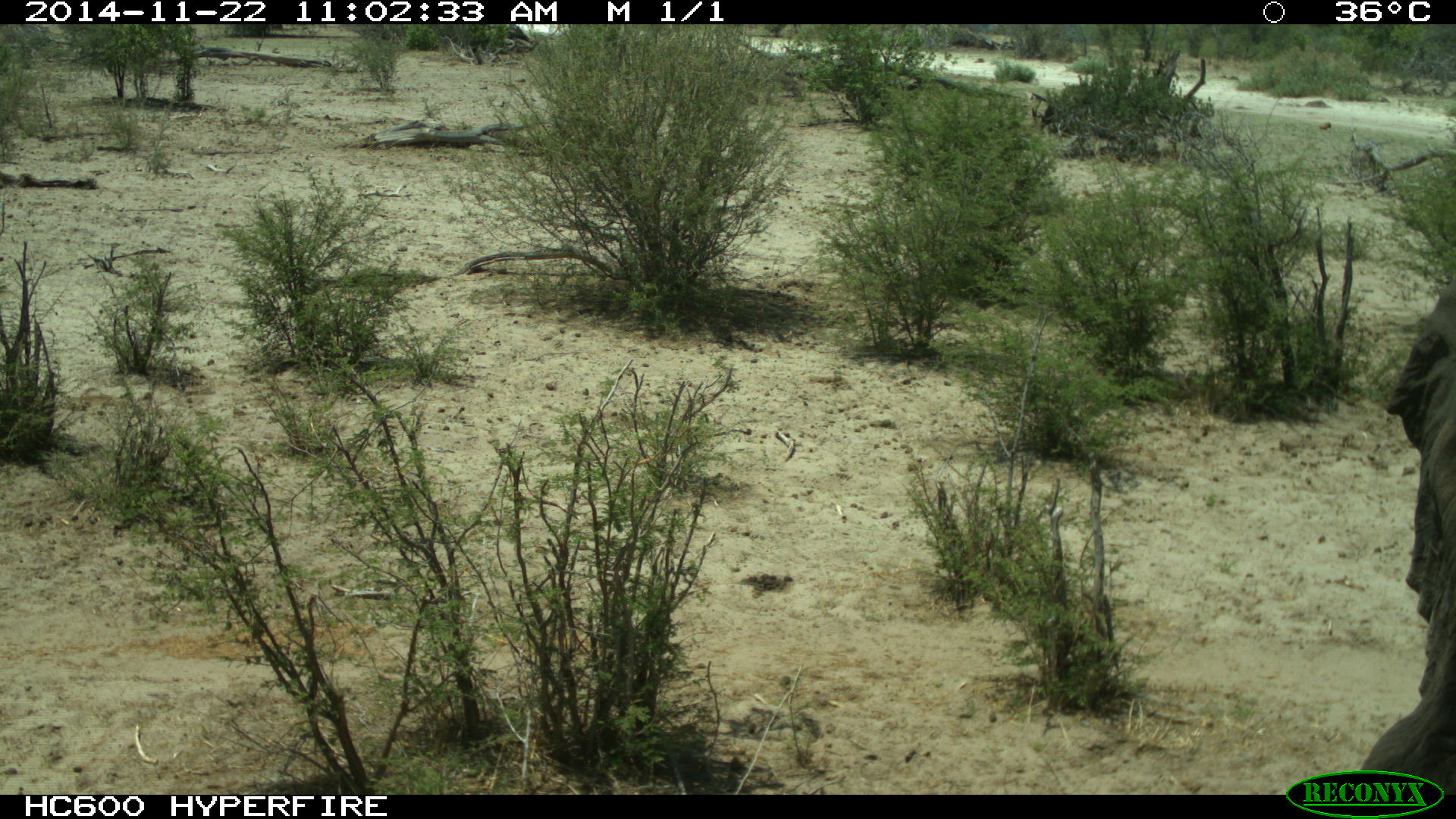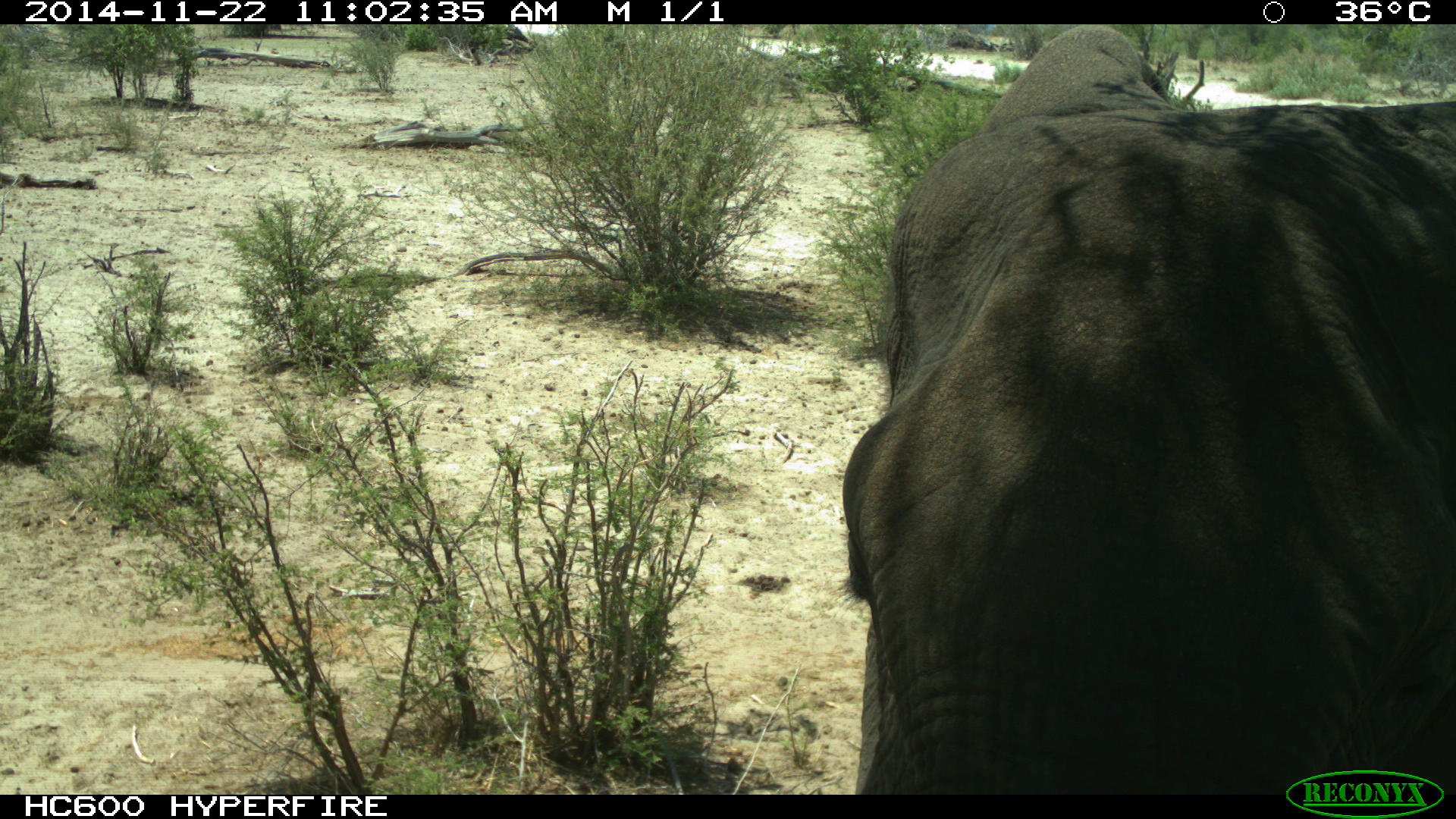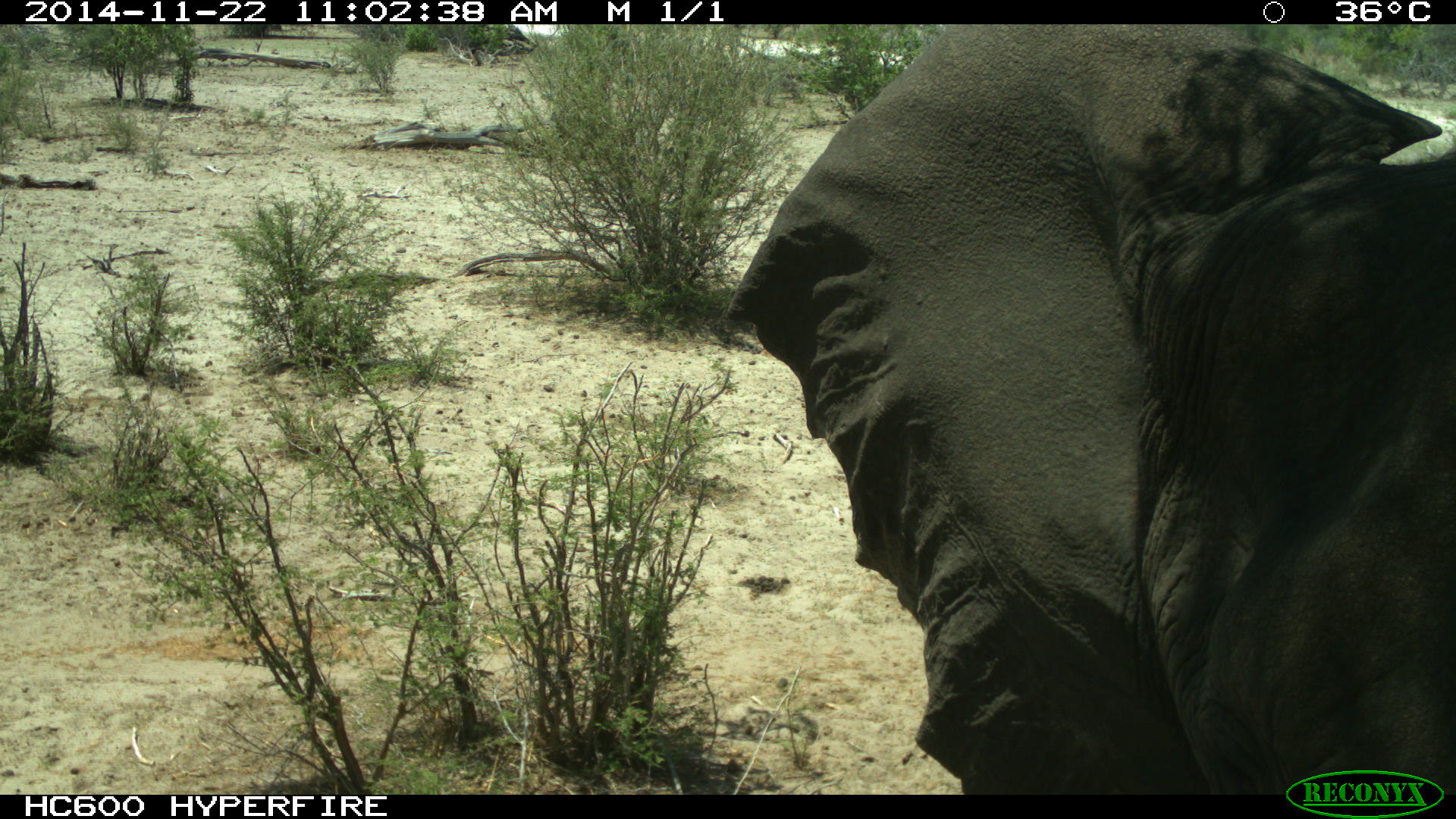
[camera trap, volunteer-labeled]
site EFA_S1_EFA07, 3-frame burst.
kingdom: Animalia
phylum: Chordata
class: Mammalia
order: Proboscidea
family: Elephantidae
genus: Loxodonta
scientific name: Loxodonta africana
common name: african bush elephant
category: elephant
Elephant (african bush elephant) (Loxodonta africana), count 1. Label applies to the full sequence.